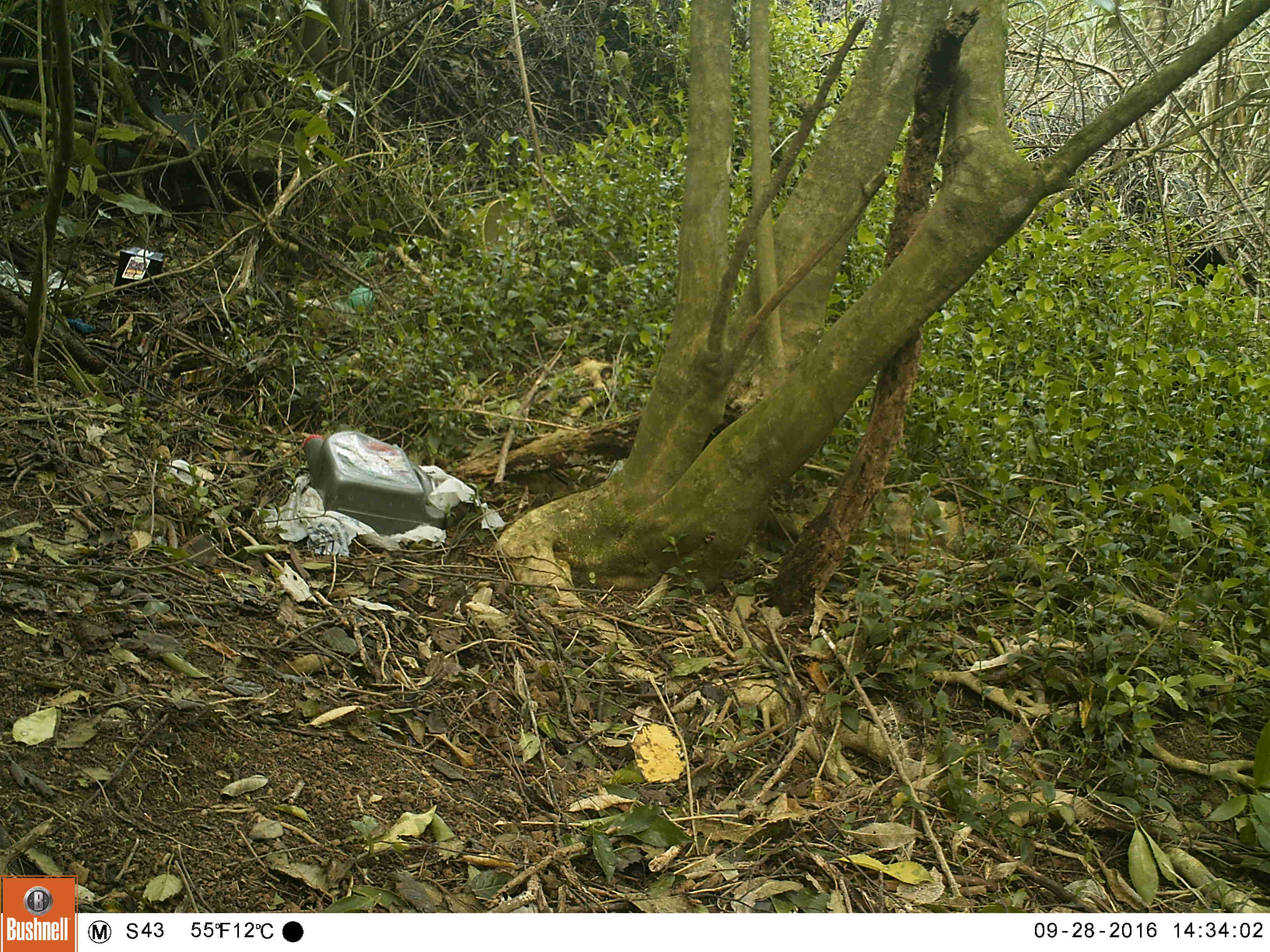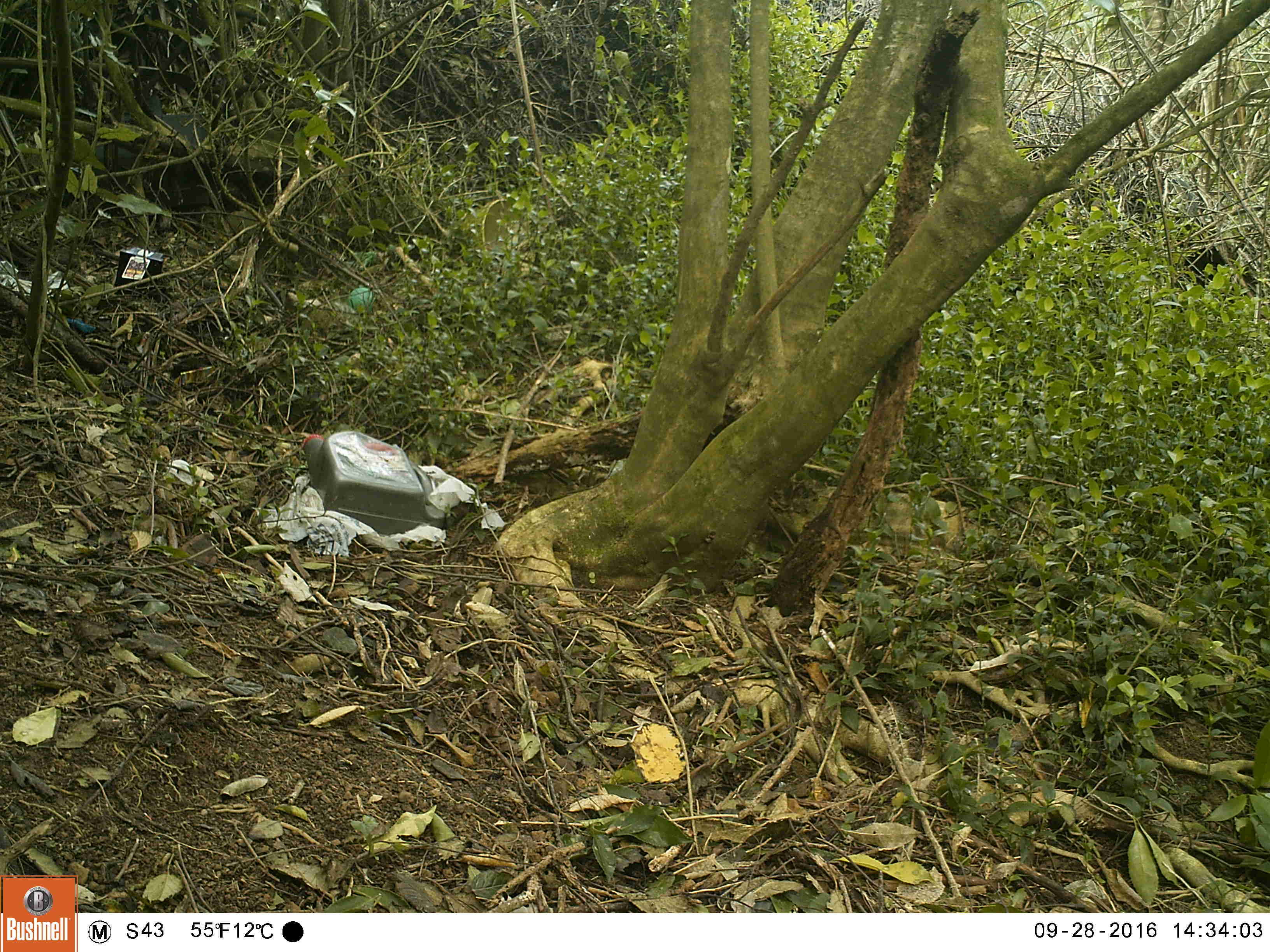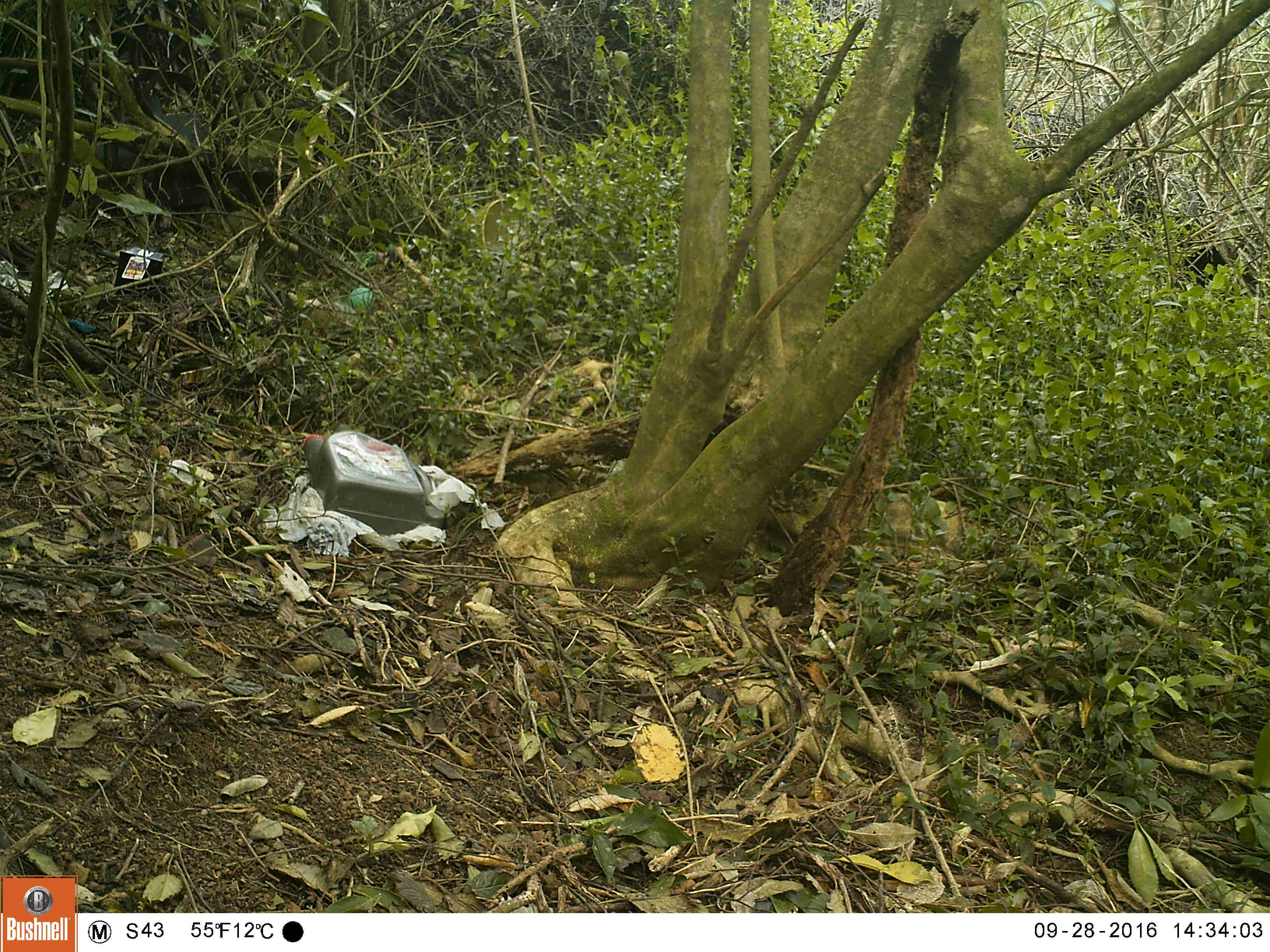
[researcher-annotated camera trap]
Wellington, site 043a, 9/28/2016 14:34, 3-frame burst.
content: no animal present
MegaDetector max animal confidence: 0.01